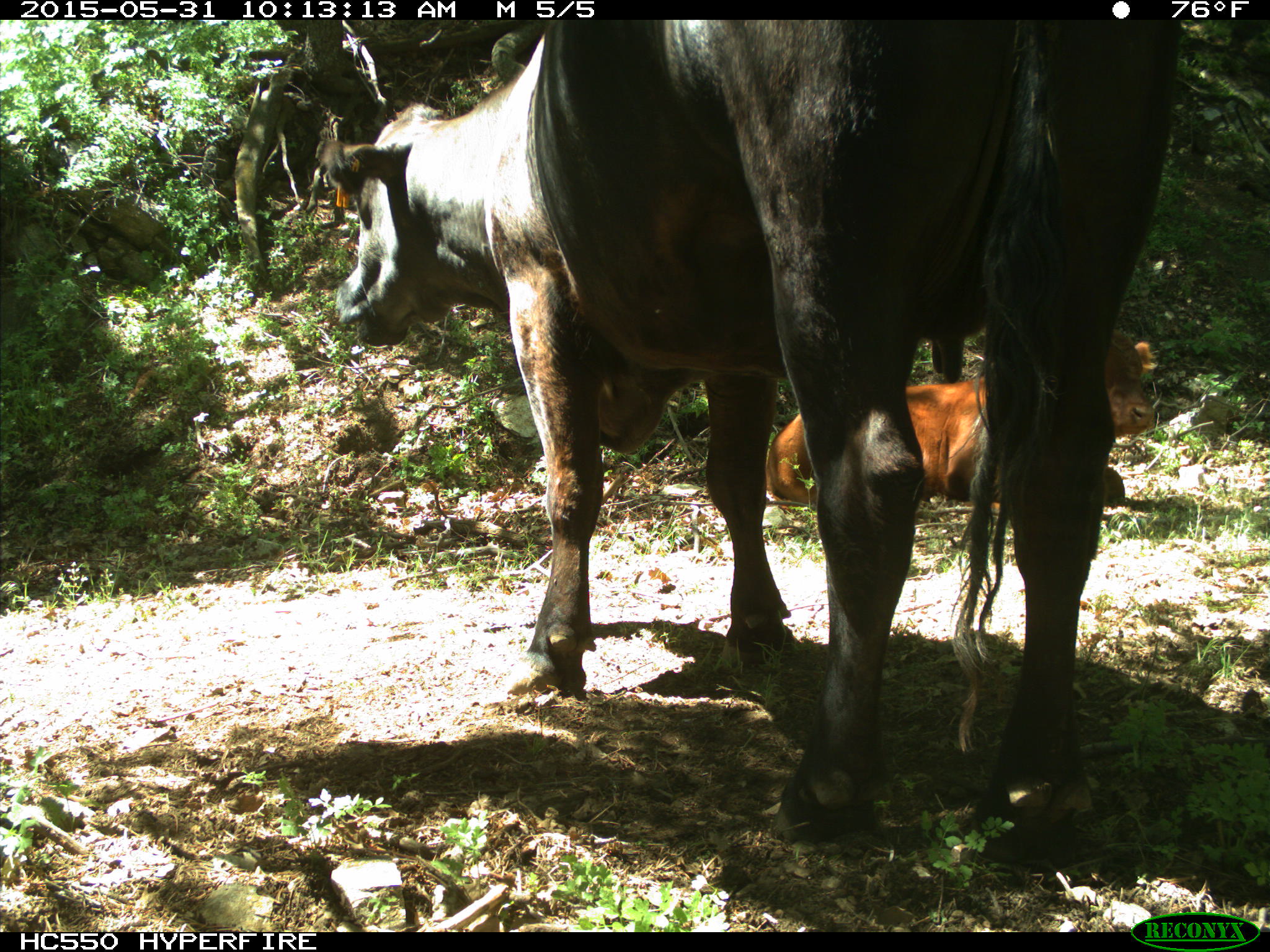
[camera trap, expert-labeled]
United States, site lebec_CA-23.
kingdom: Animalia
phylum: Chordata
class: Mammalia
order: Artiodactyla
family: Bovidae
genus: Bos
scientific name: Bos taurus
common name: domestic cow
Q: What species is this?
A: Bos taurus (domestic cow).